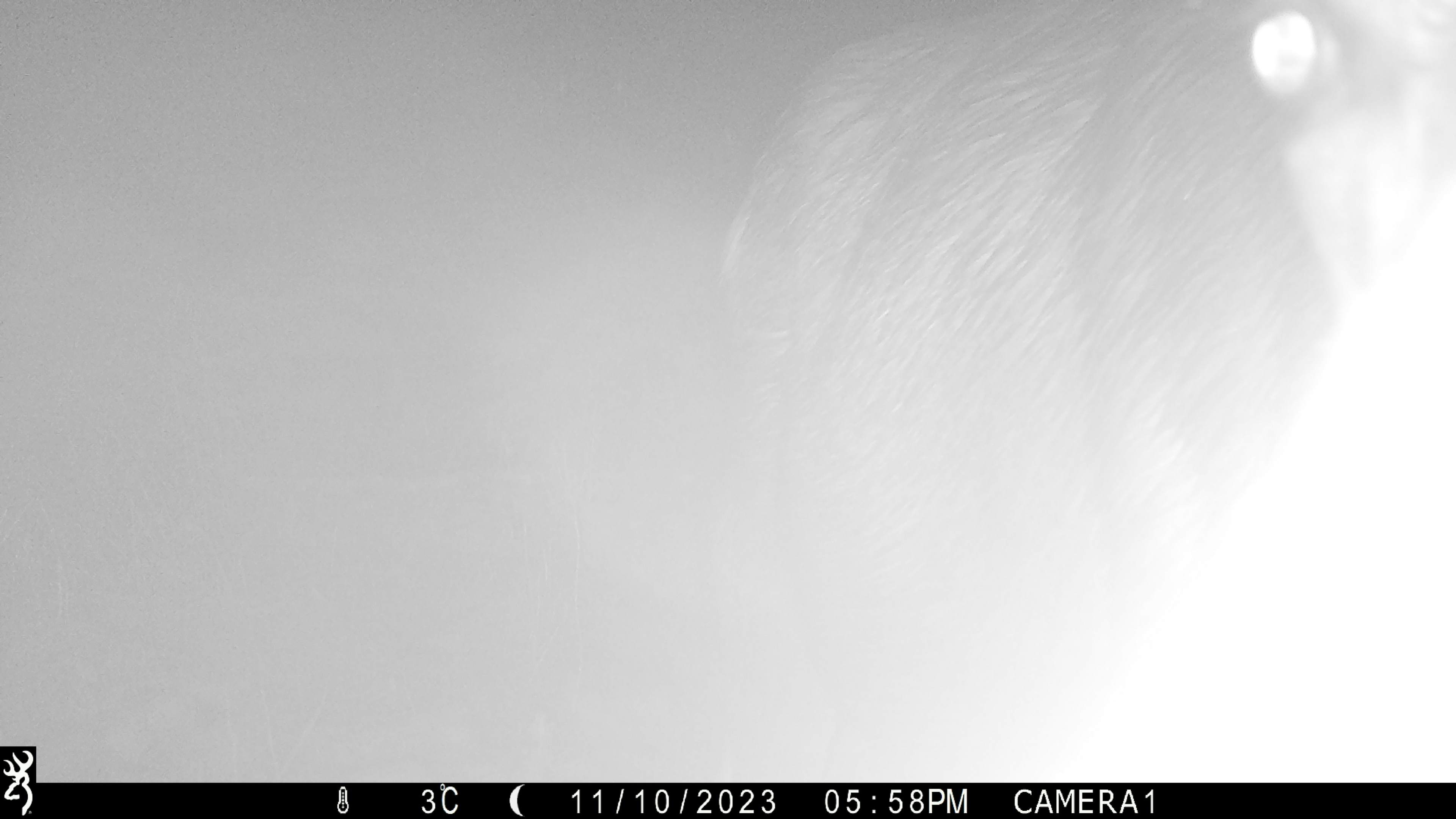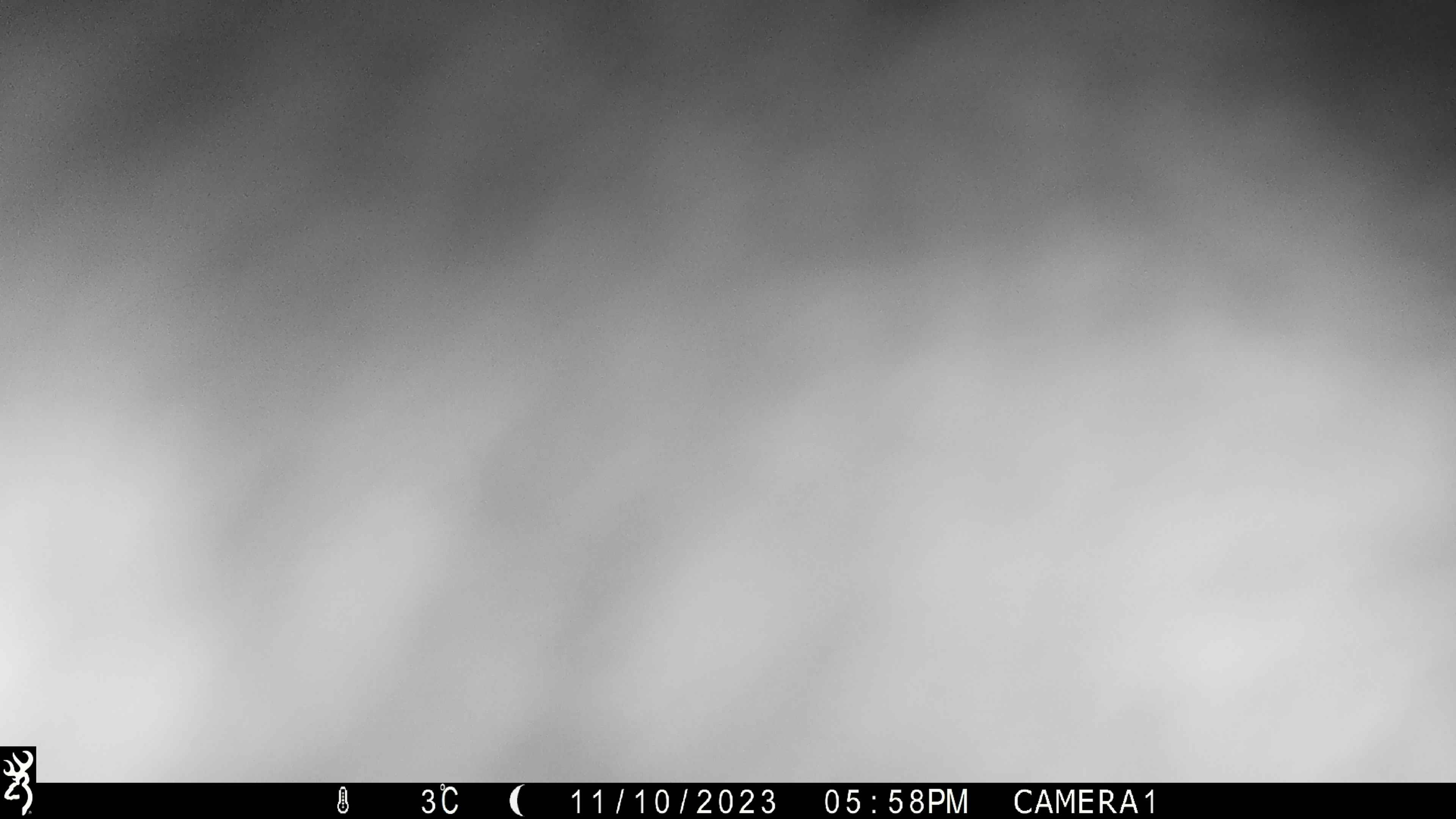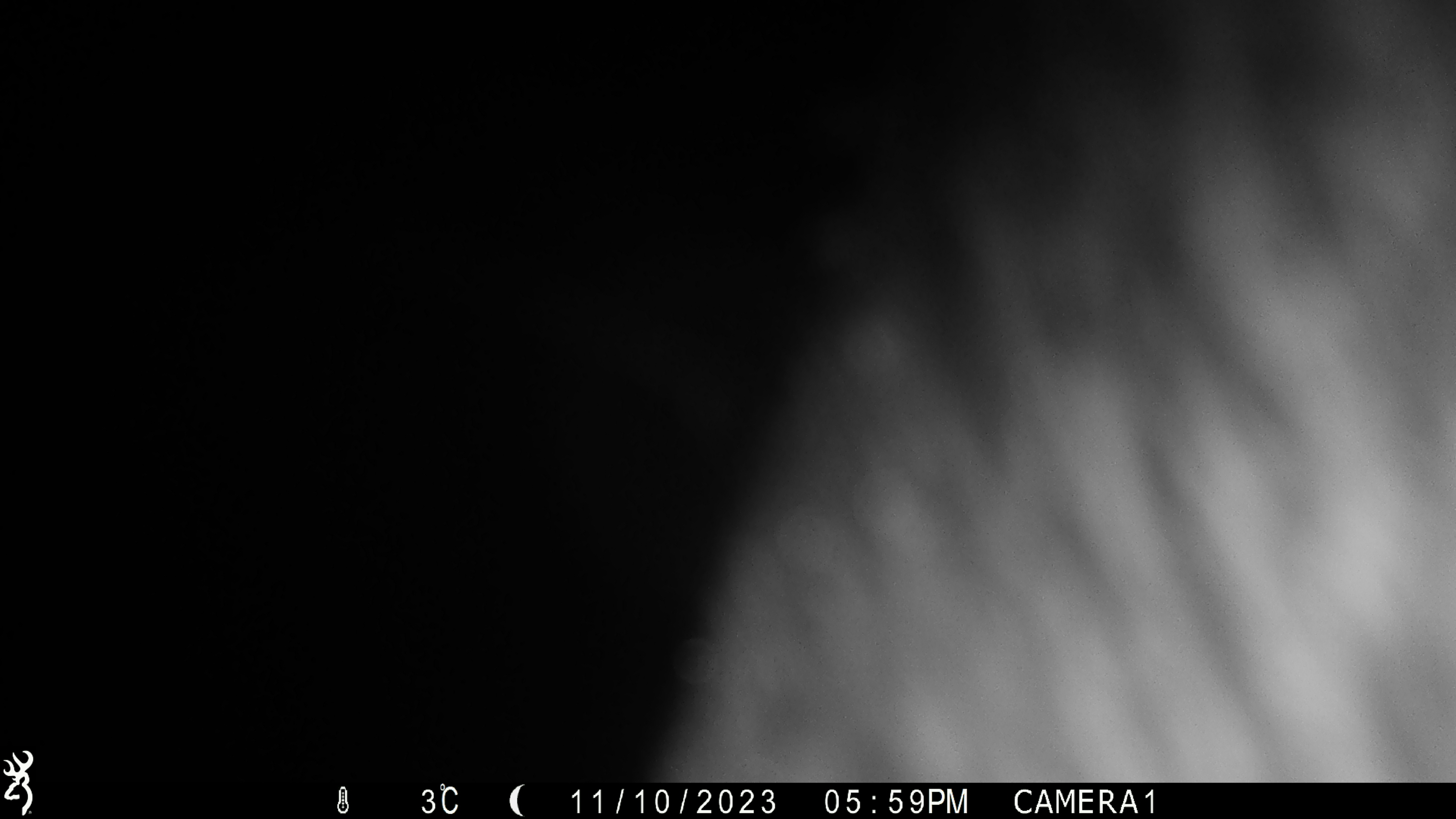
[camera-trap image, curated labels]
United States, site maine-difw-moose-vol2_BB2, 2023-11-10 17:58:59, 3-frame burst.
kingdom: Animalia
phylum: Chordata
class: Mammalia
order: Artiodactyla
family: Cervidae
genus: Alces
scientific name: Alces alces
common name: moose